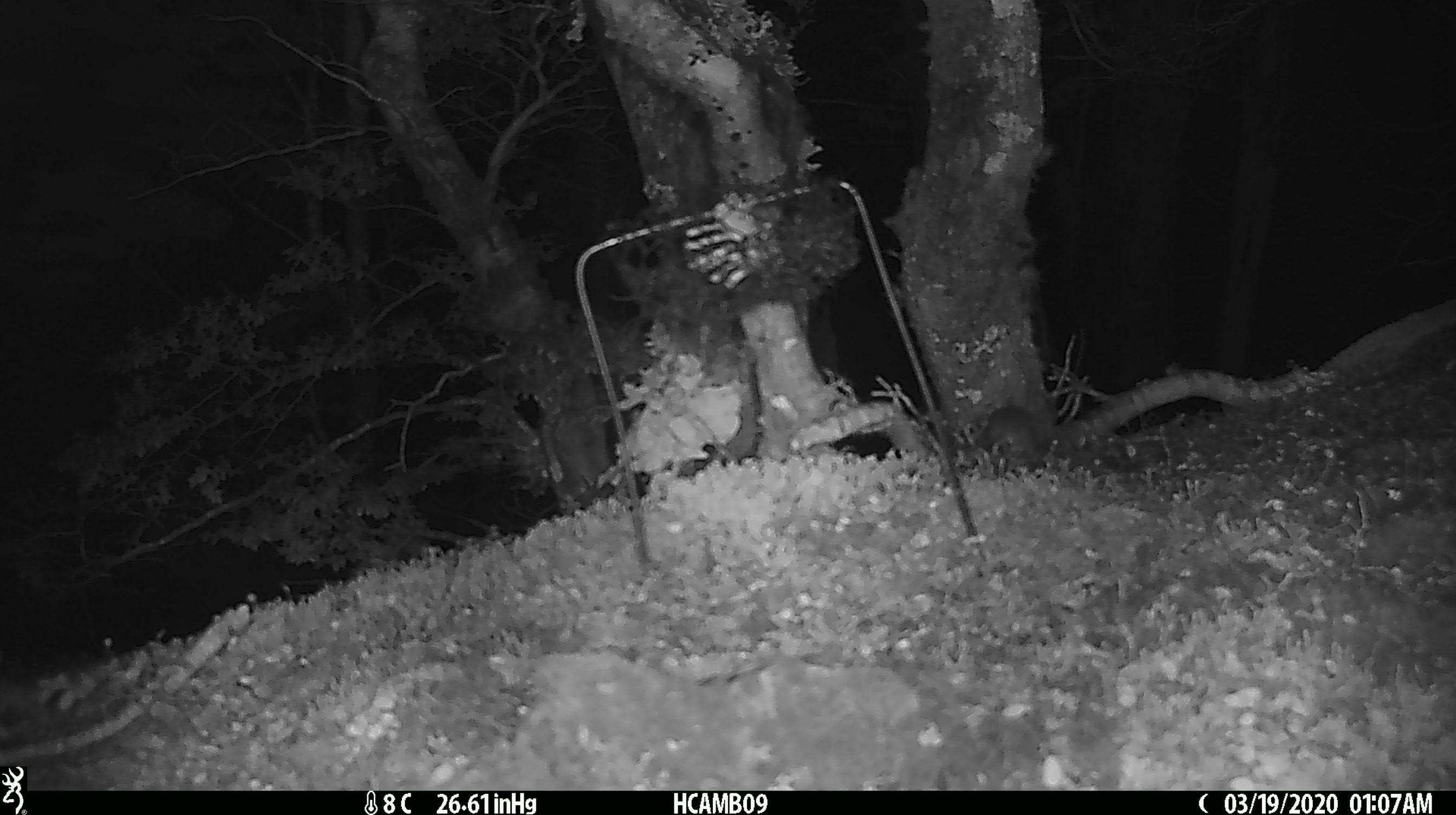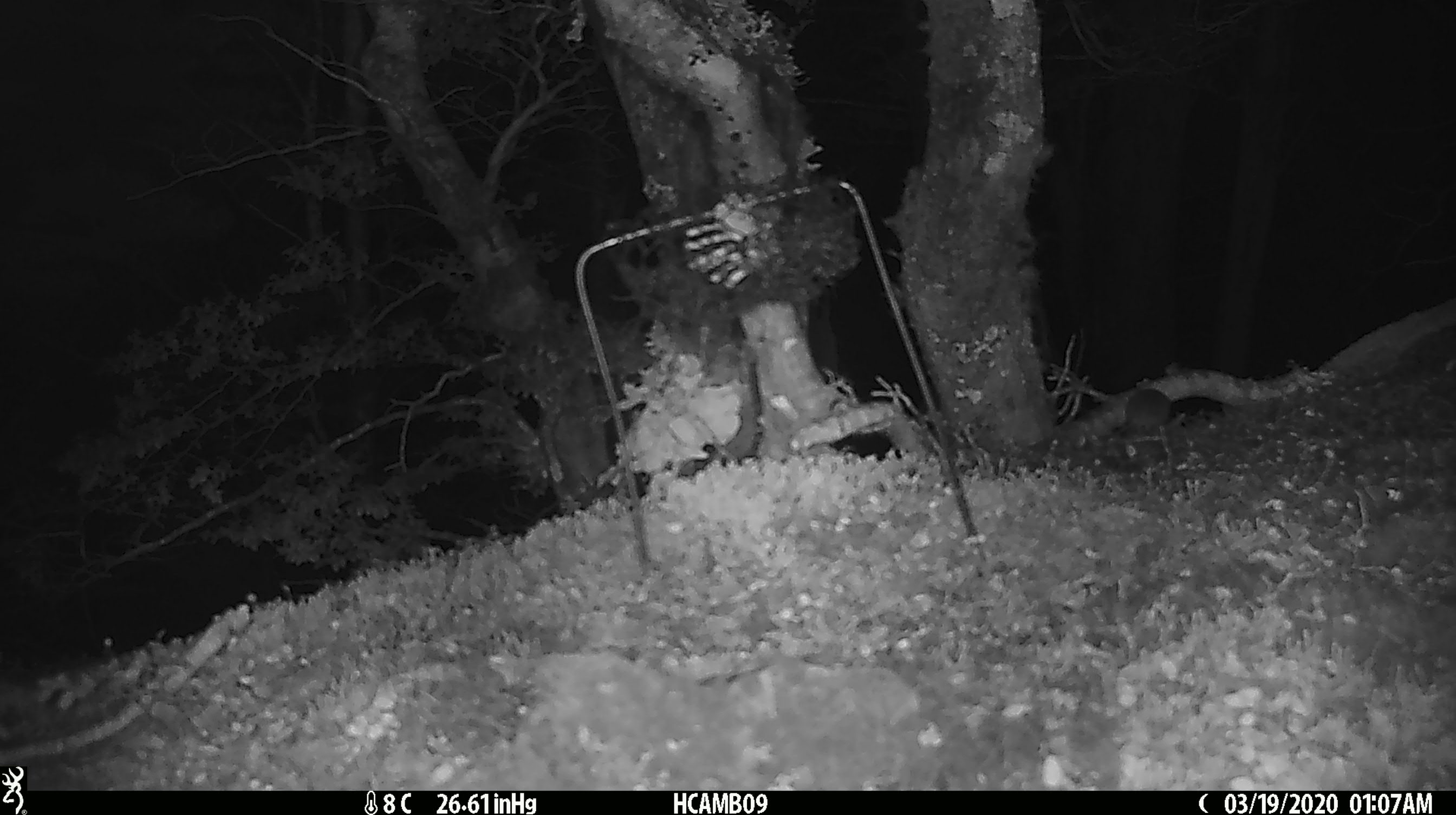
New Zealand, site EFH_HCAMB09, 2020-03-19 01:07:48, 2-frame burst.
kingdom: Animalia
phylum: Chordata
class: Mammalia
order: Rodentia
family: Muridae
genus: Mus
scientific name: Mus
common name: mouse